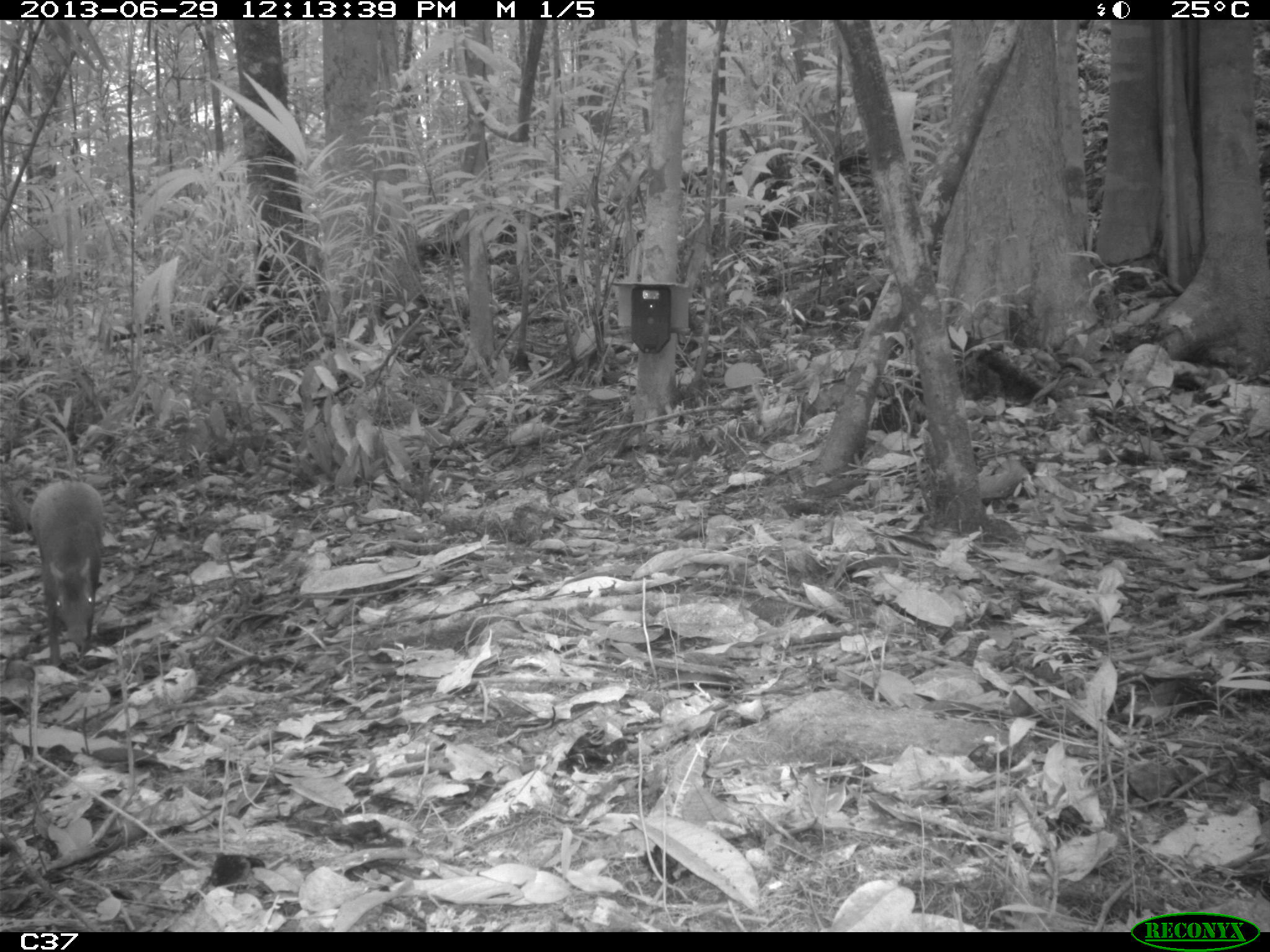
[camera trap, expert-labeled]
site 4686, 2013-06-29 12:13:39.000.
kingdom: Animalia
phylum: Chordata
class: Mammalia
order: Rodentia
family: Dasyproctidae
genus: Dasyprocta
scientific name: Dasyprocta leporina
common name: red-rumped agouti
Dasyprocta leporina (red-rumped agouti), count 2, age adult.